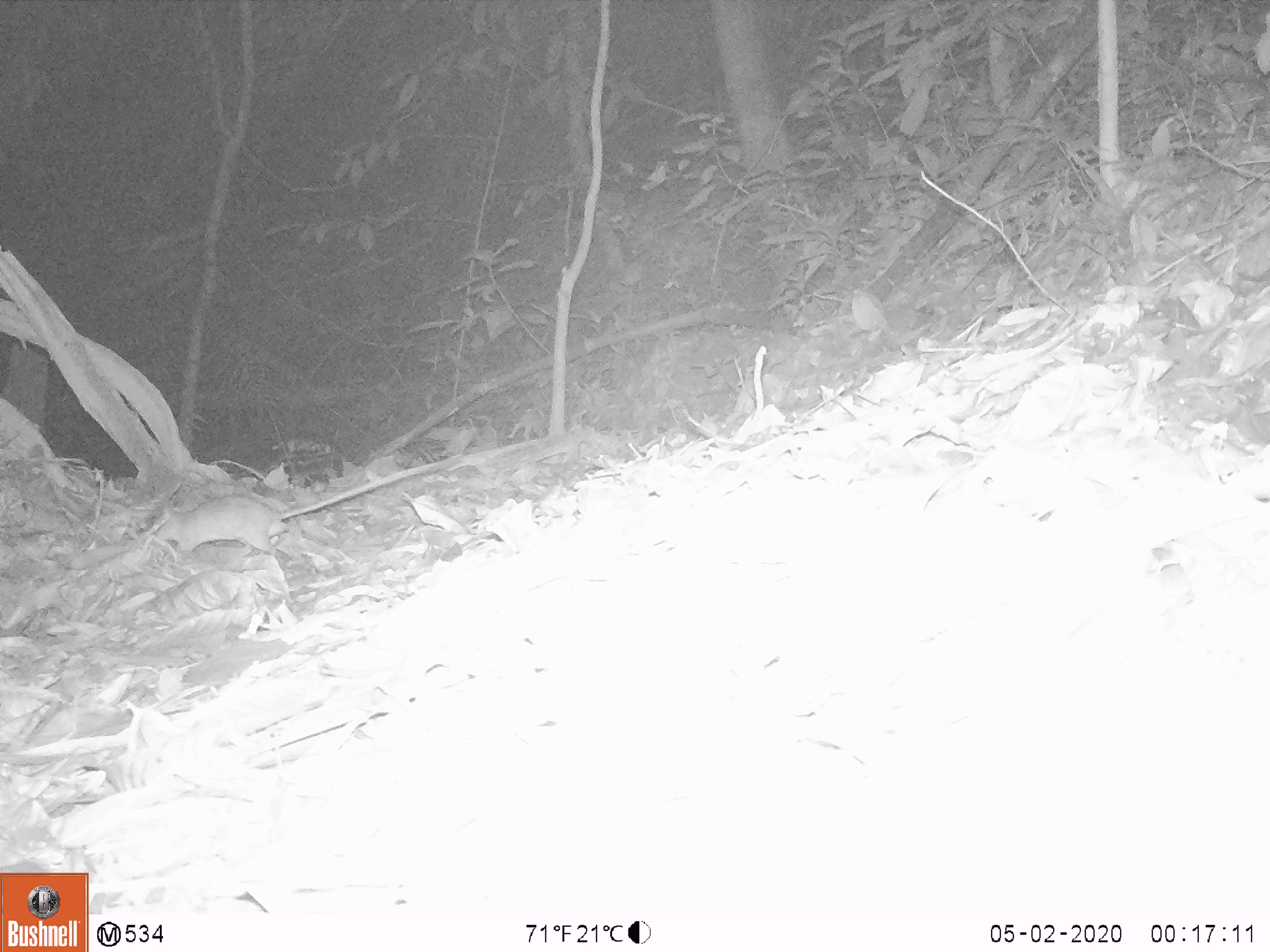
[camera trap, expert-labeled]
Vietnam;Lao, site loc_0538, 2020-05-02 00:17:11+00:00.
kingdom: Animalia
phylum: Chordata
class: Mammalia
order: Rodentia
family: Muridae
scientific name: Muridae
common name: old-world mice and rats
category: unidentified murid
Unidentified murid (old-world mice and rats) (Muridae). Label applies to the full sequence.